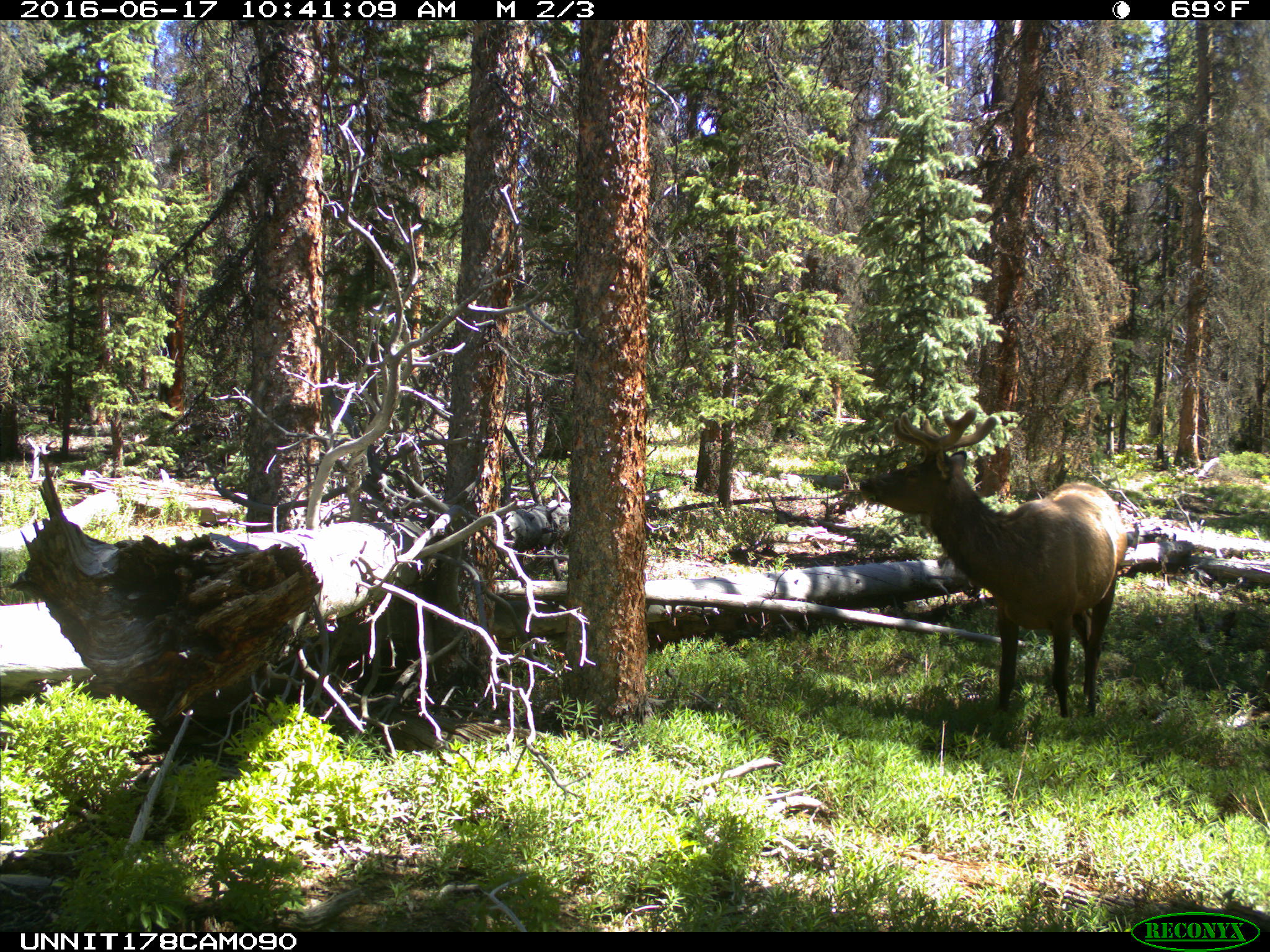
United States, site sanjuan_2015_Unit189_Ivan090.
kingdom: Animalia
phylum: Chordata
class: Mammalia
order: Artiodactyla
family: Cervidae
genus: Cervus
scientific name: Cervus elaphus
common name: red deer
Cervus elaphus (red deer).